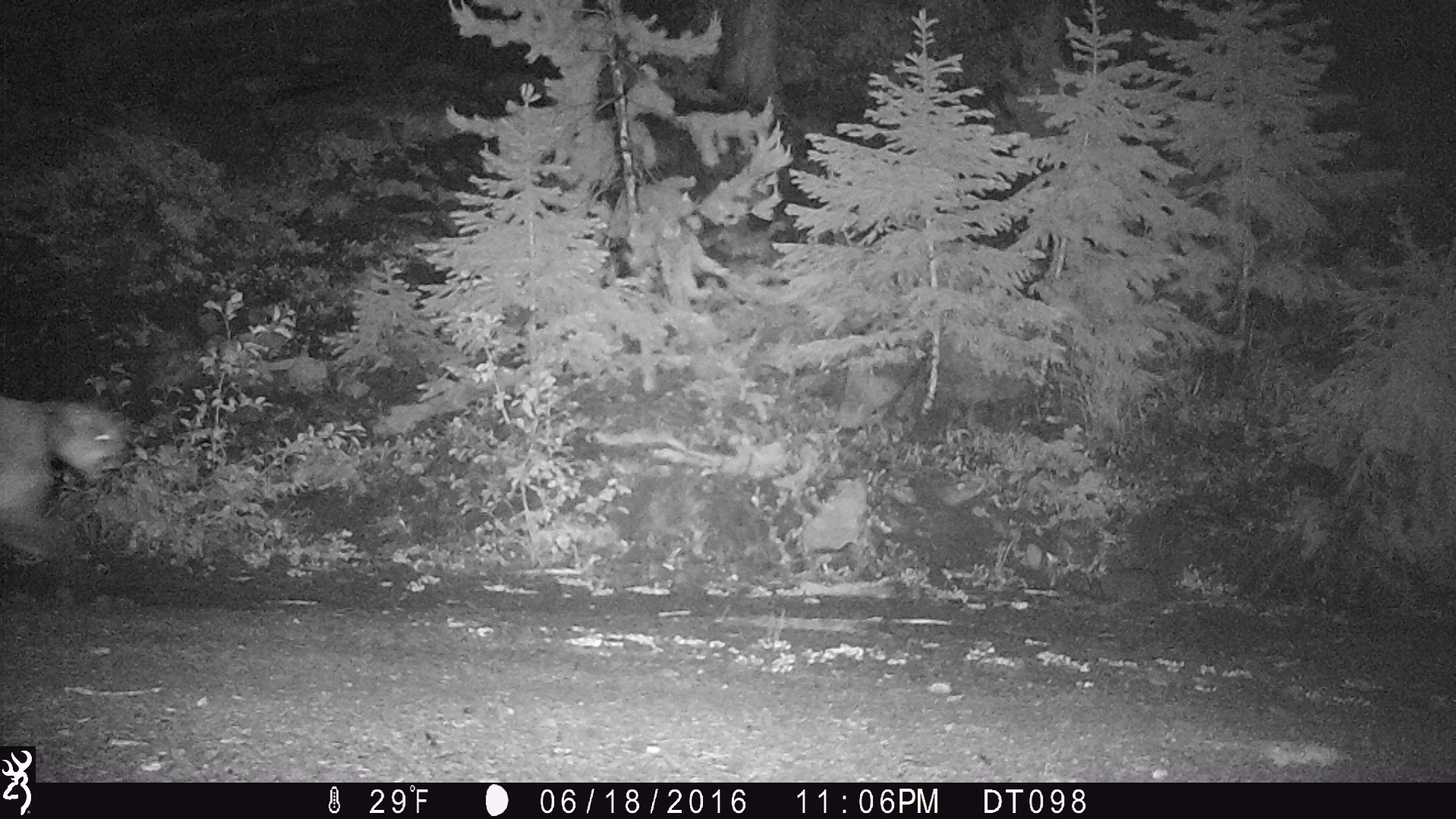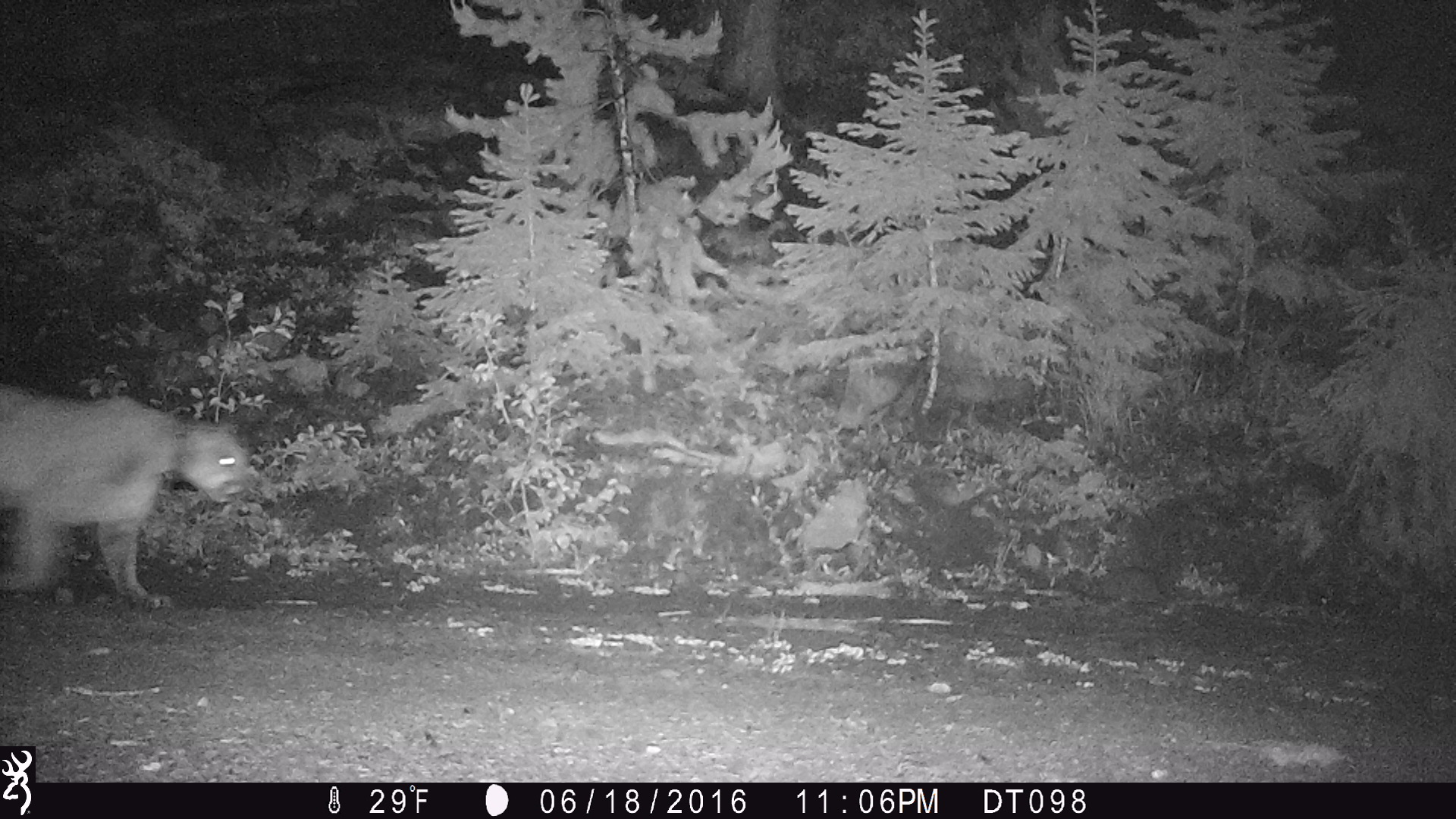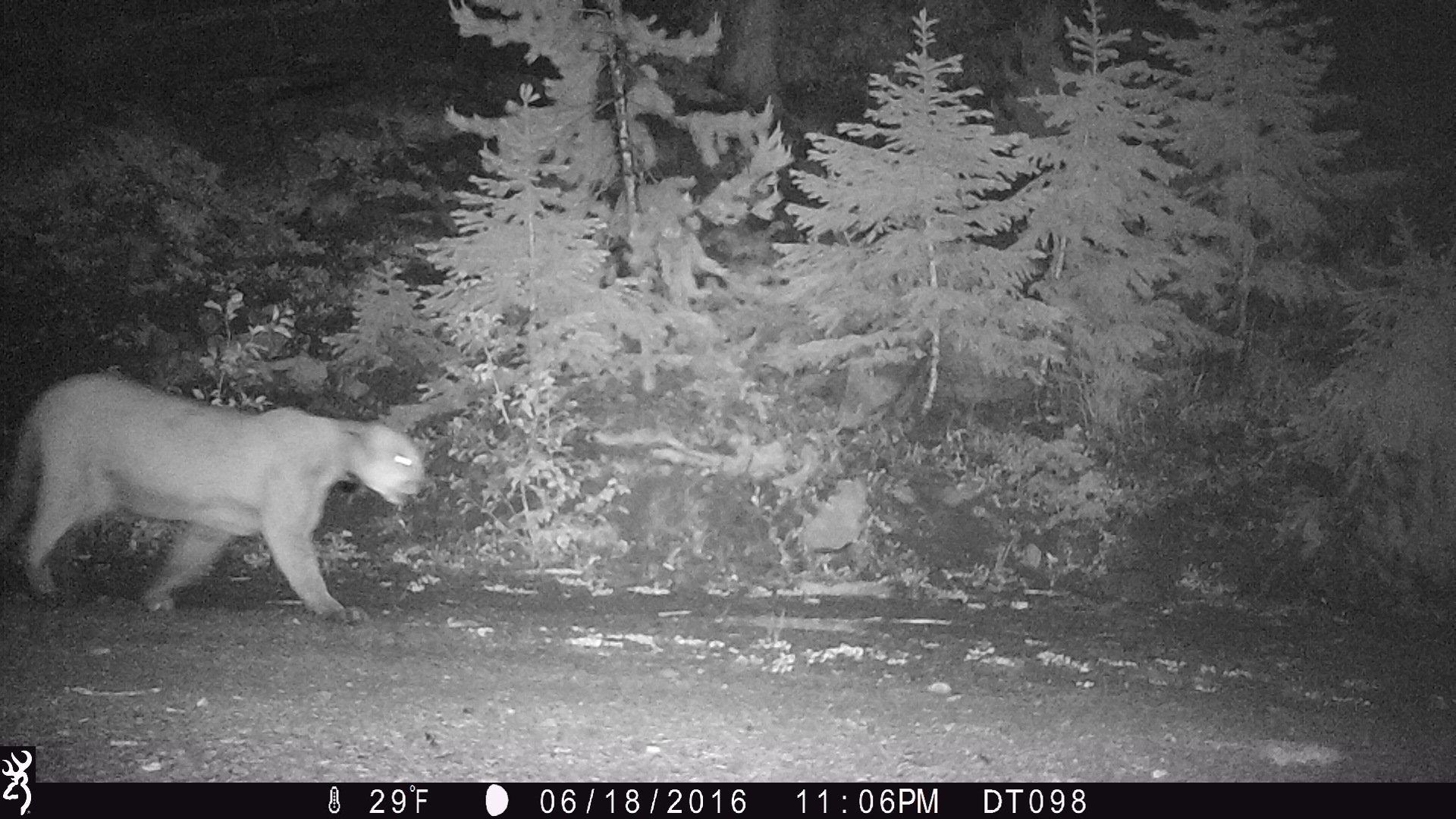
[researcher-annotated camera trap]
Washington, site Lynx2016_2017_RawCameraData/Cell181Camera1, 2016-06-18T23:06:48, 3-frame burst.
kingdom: Animalia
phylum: Chordata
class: Mammalia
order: Carnivora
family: Felidae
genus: Puma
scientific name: Puma concolor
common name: mountain lion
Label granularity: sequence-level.